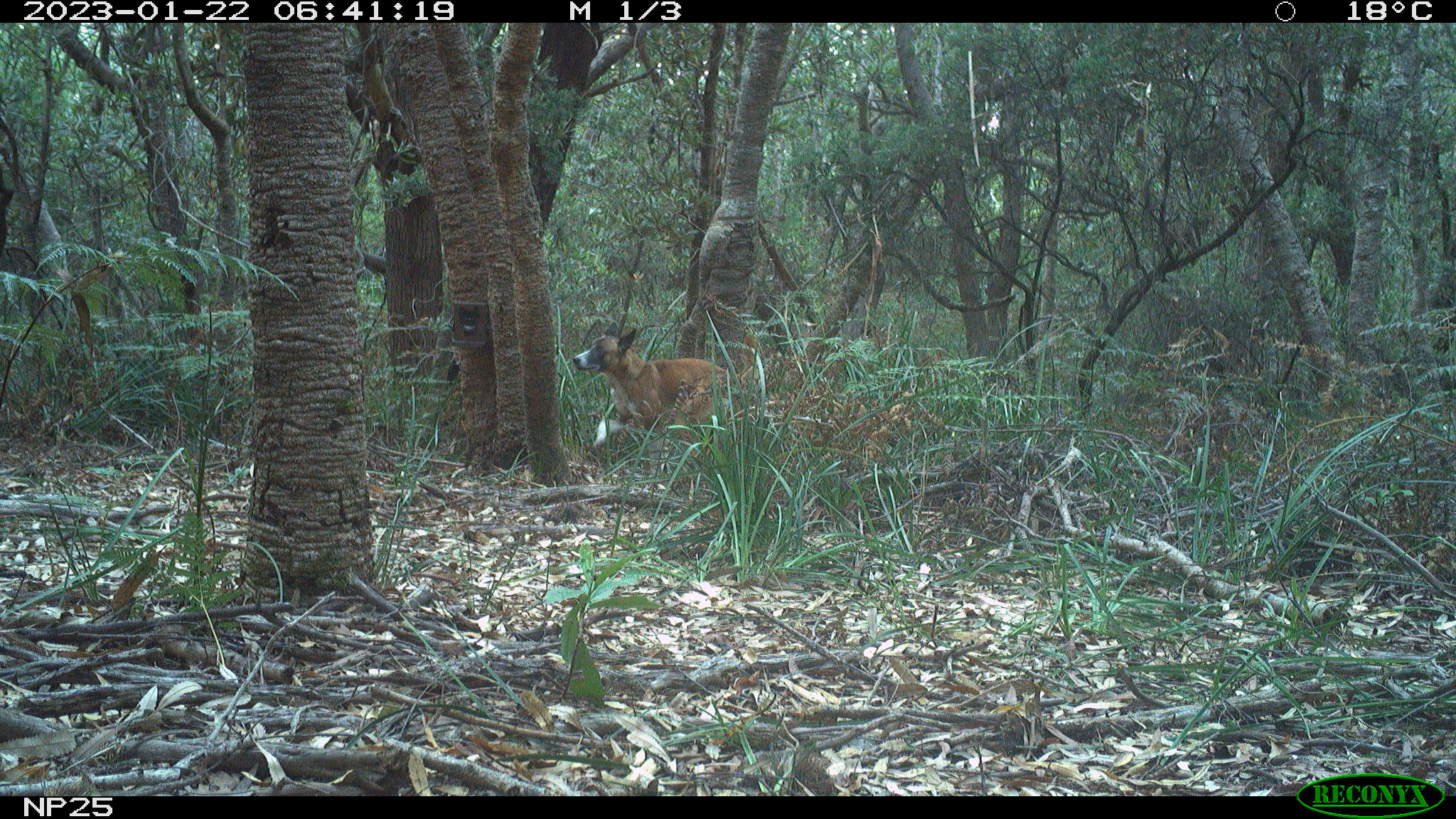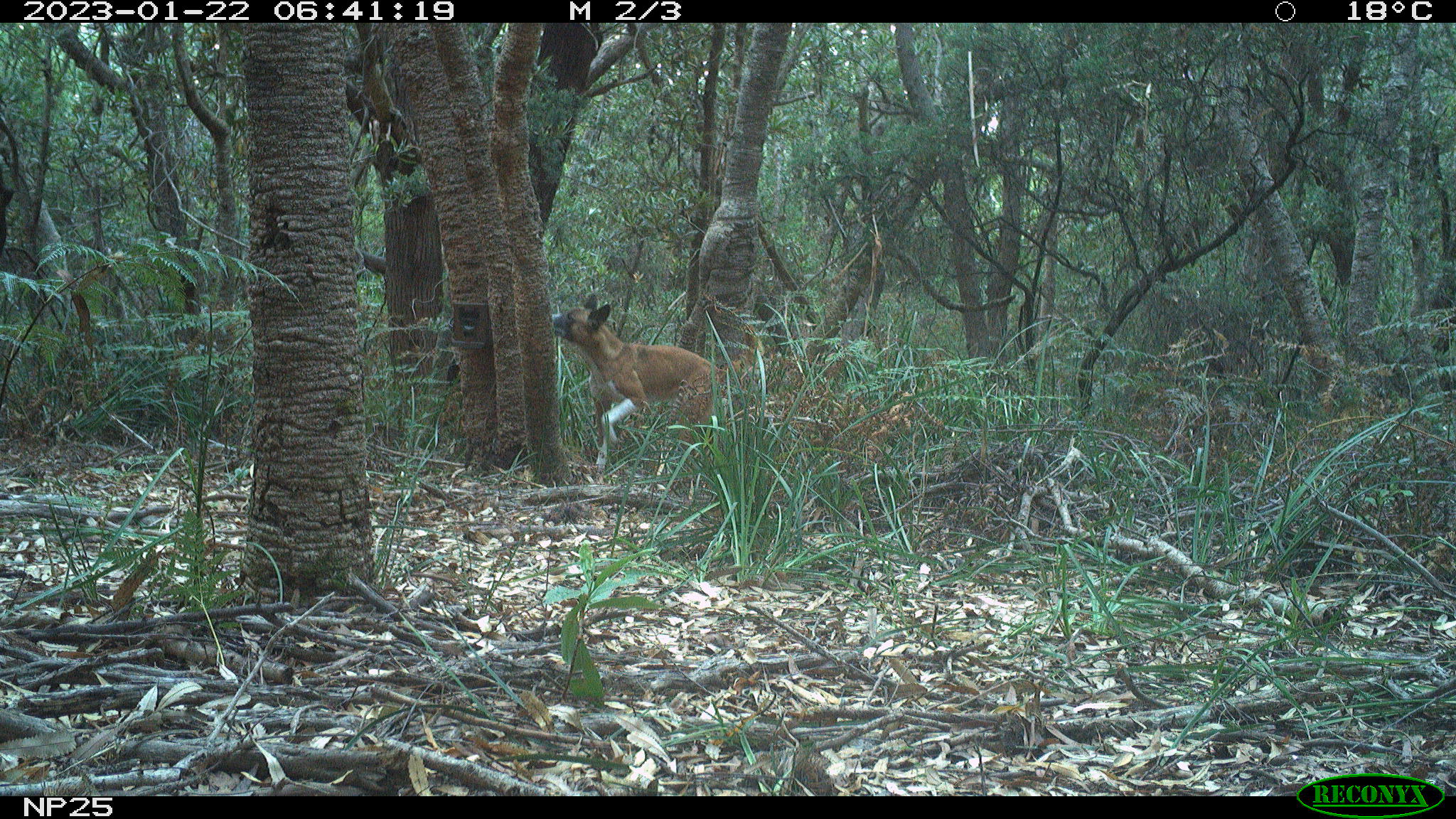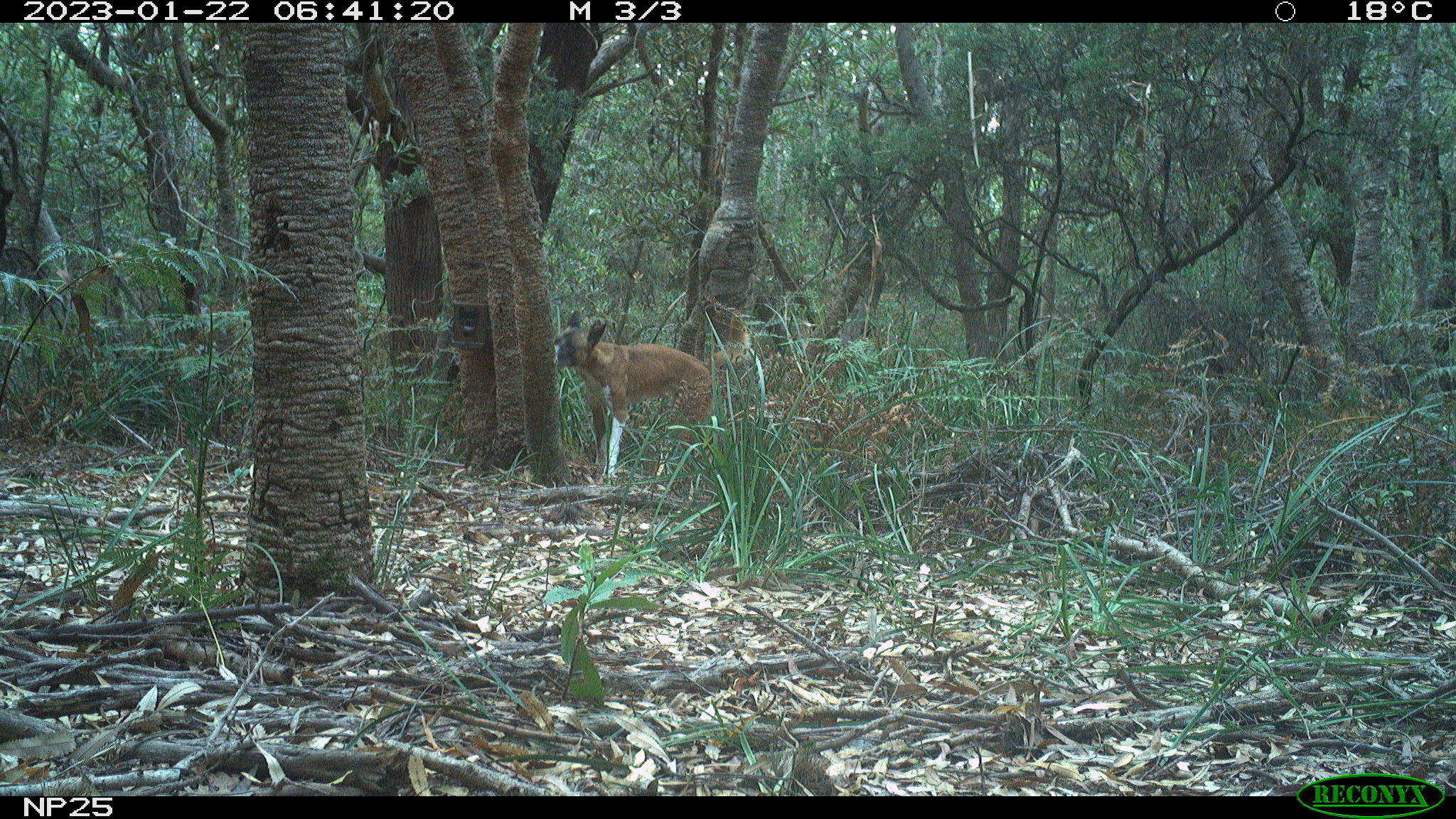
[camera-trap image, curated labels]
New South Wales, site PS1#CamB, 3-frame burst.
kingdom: Animalia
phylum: Chordata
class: Mammalia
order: Carnivora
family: Canidae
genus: Canis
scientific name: Canis familiaris dingo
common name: dingo